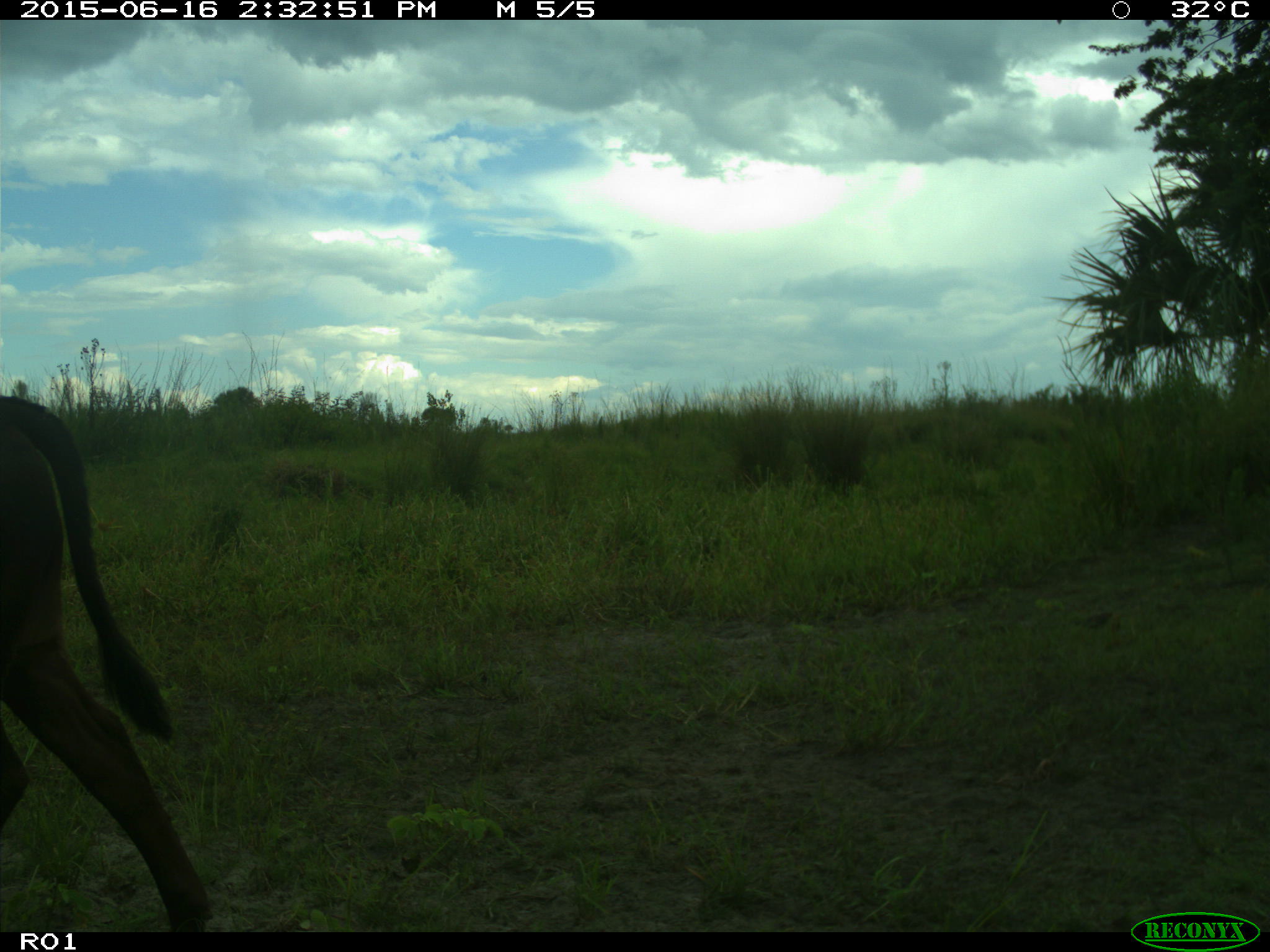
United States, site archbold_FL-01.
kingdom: Animalia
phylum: Chordata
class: Mammalia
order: Artiodactyla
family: Bovidae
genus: Bos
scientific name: Bos taurus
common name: domestic cow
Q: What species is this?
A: Bos taurus (domestic cow).